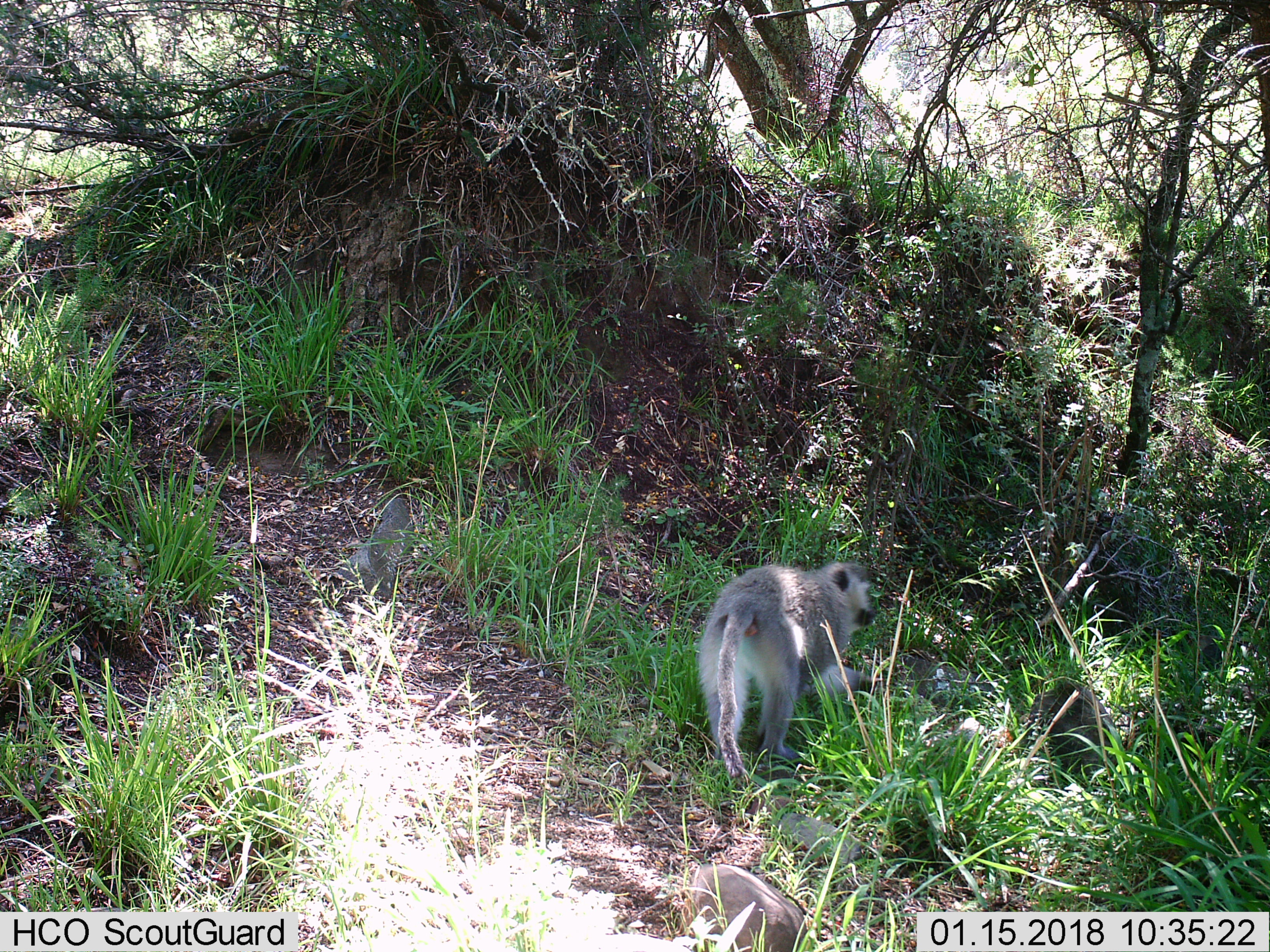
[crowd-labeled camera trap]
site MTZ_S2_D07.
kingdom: Animalia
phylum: Chordata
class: Mammalia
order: Primates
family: Cercopithecidae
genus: Chlorocebus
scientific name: Chlorocebus pygerythrus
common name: vervet monkey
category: monkeyvervet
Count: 1.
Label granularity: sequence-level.